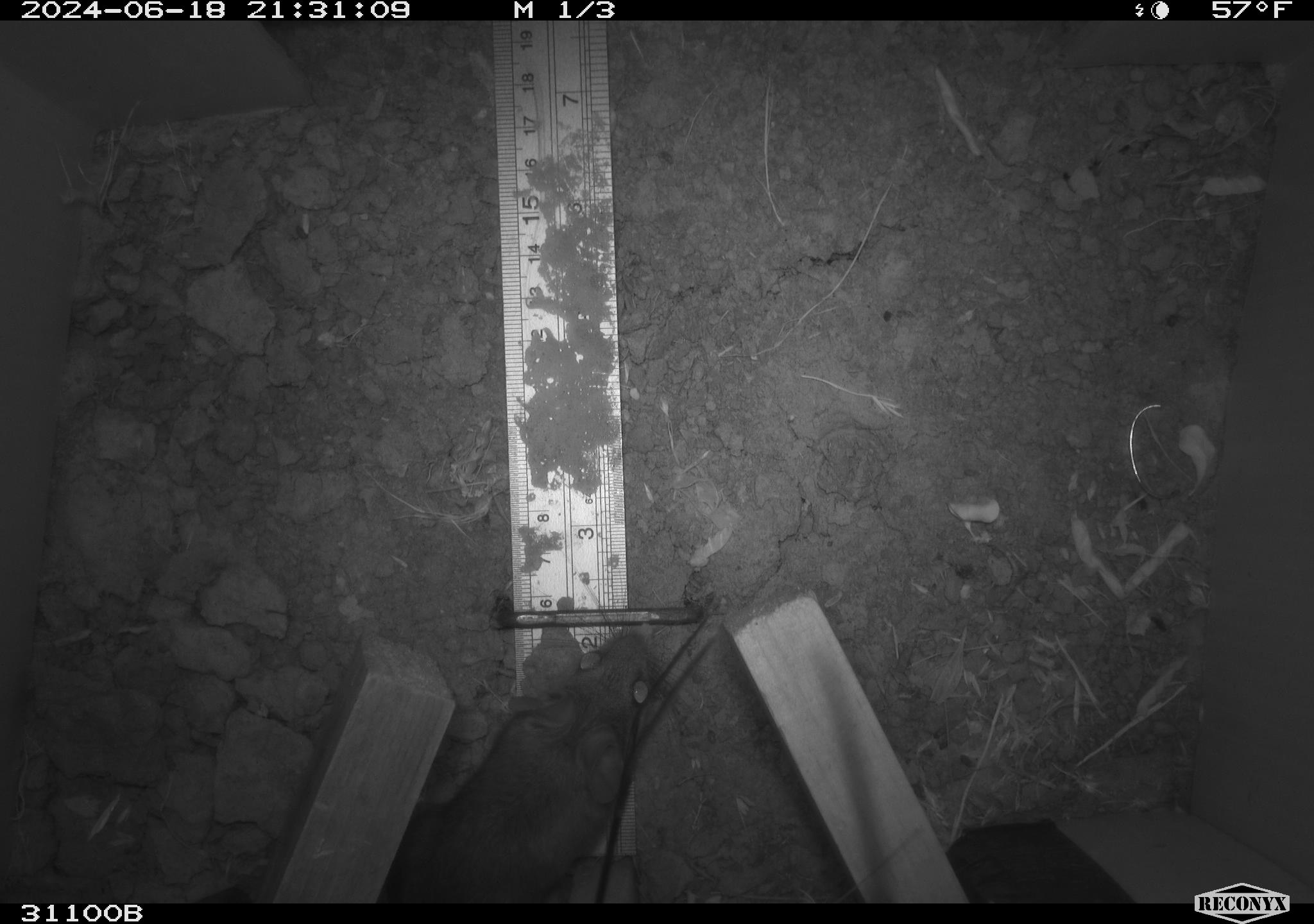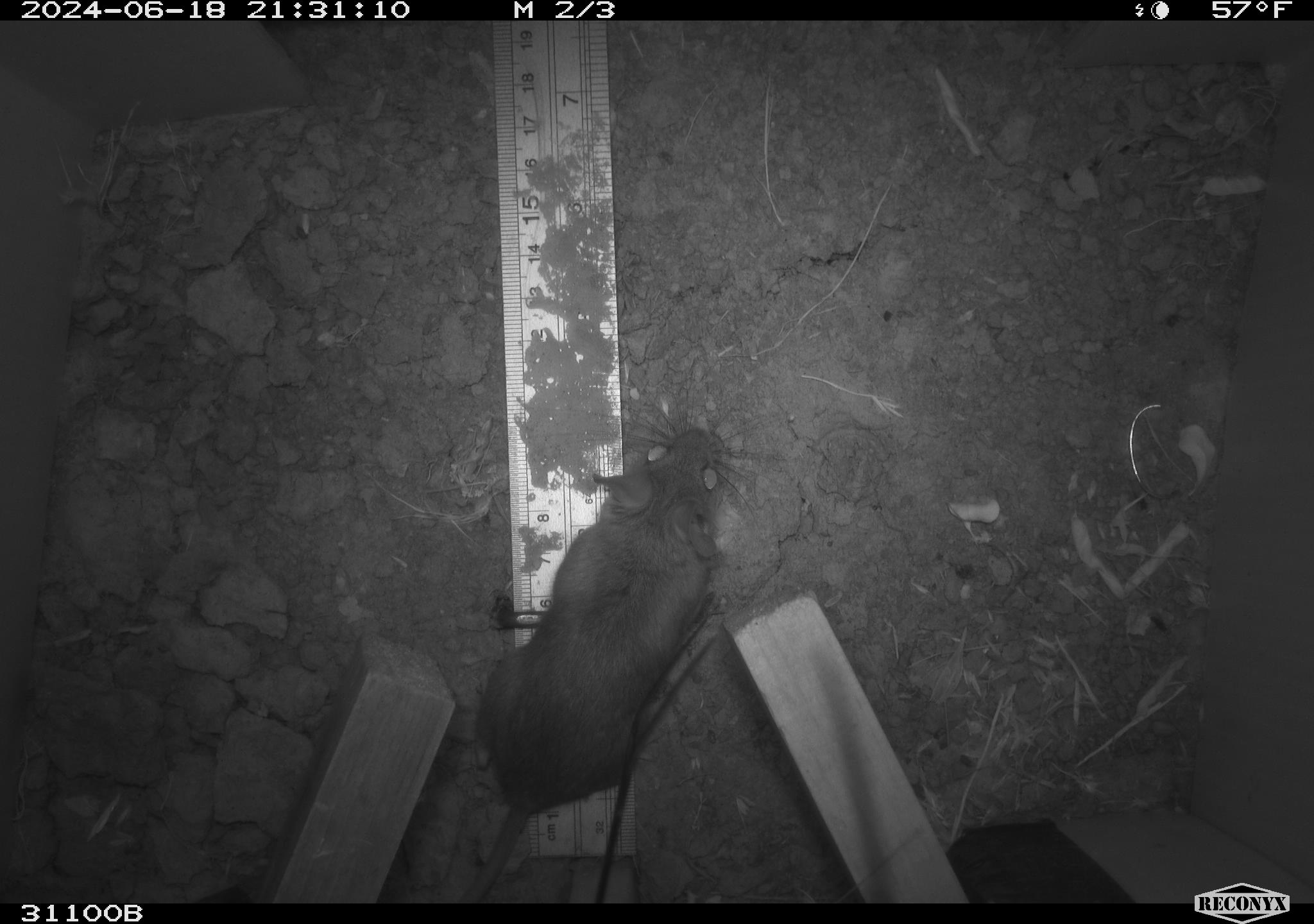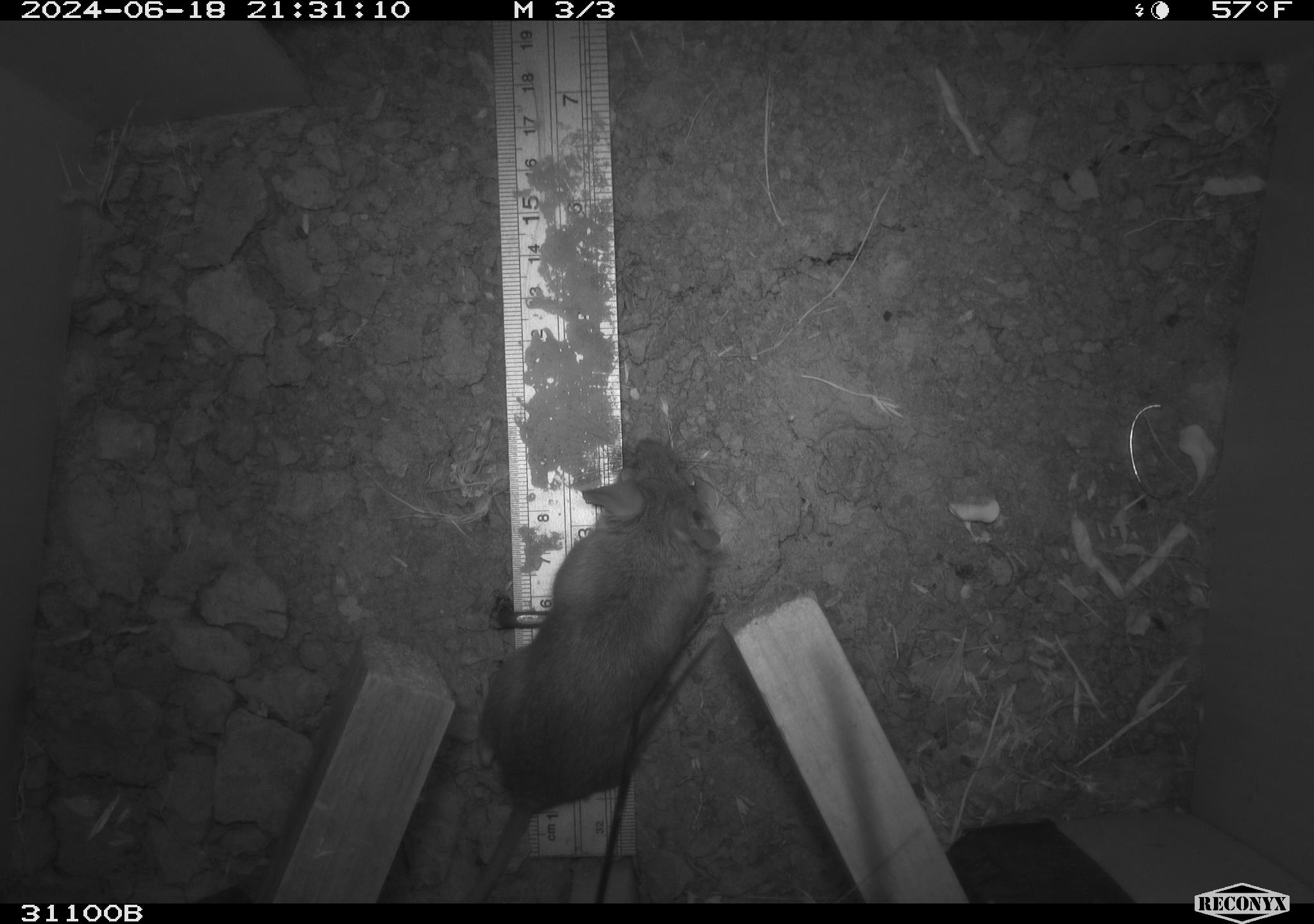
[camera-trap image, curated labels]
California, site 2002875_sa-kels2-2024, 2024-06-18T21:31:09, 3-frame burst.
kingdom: Animalia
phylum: Chordata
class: Mammalia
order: Rodentia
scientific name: Rodentia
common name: rodent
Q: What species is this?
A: Rodent (Rodentia).